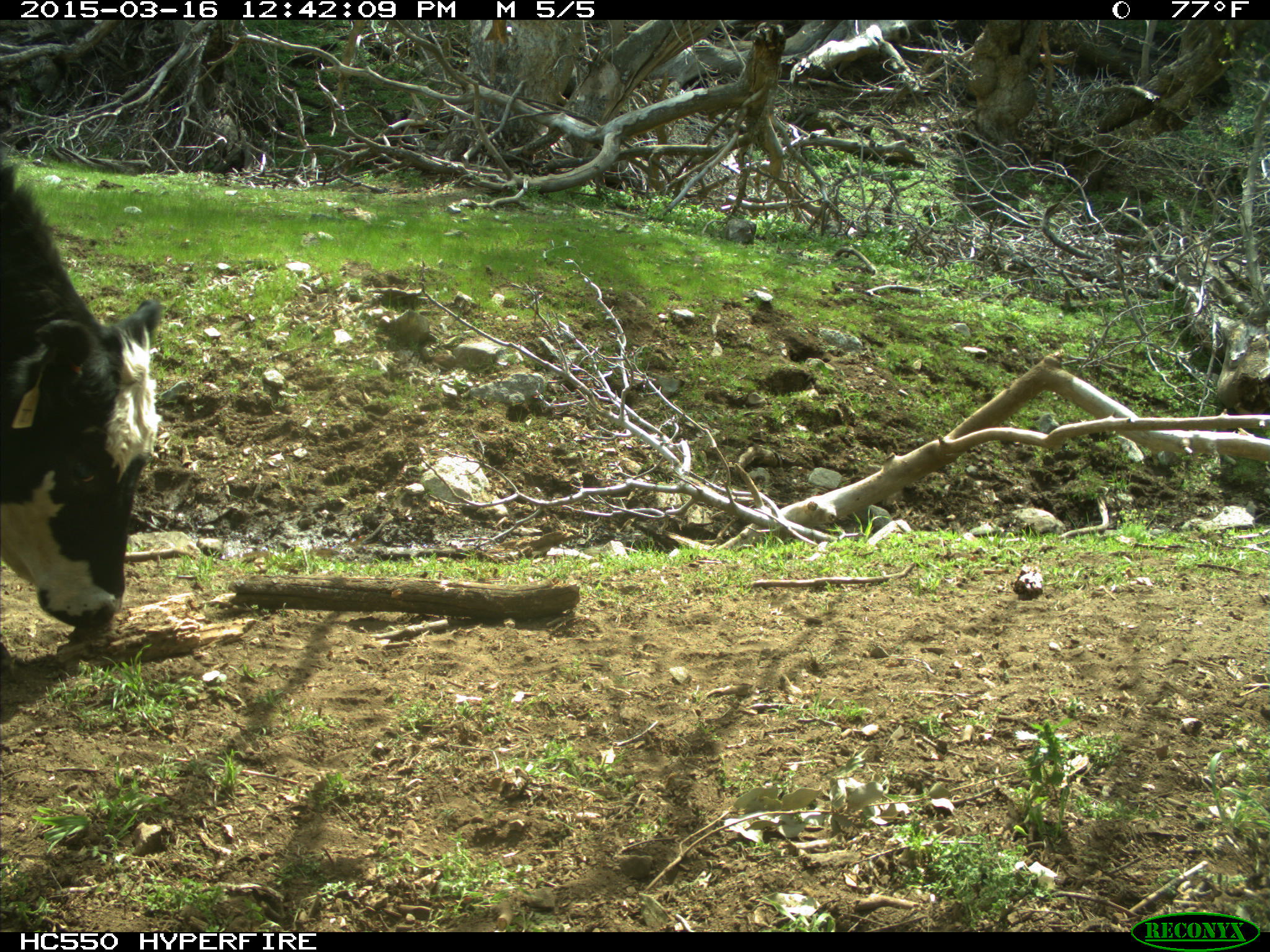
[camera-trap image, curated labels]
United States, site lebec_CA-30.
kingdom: Animalia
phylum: Chordata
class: Mammalia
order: Artiodactyla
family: Bovidae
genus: Bos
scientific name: Bos taurus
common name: domestic cow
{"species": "Bos taurus (domestic cow)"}